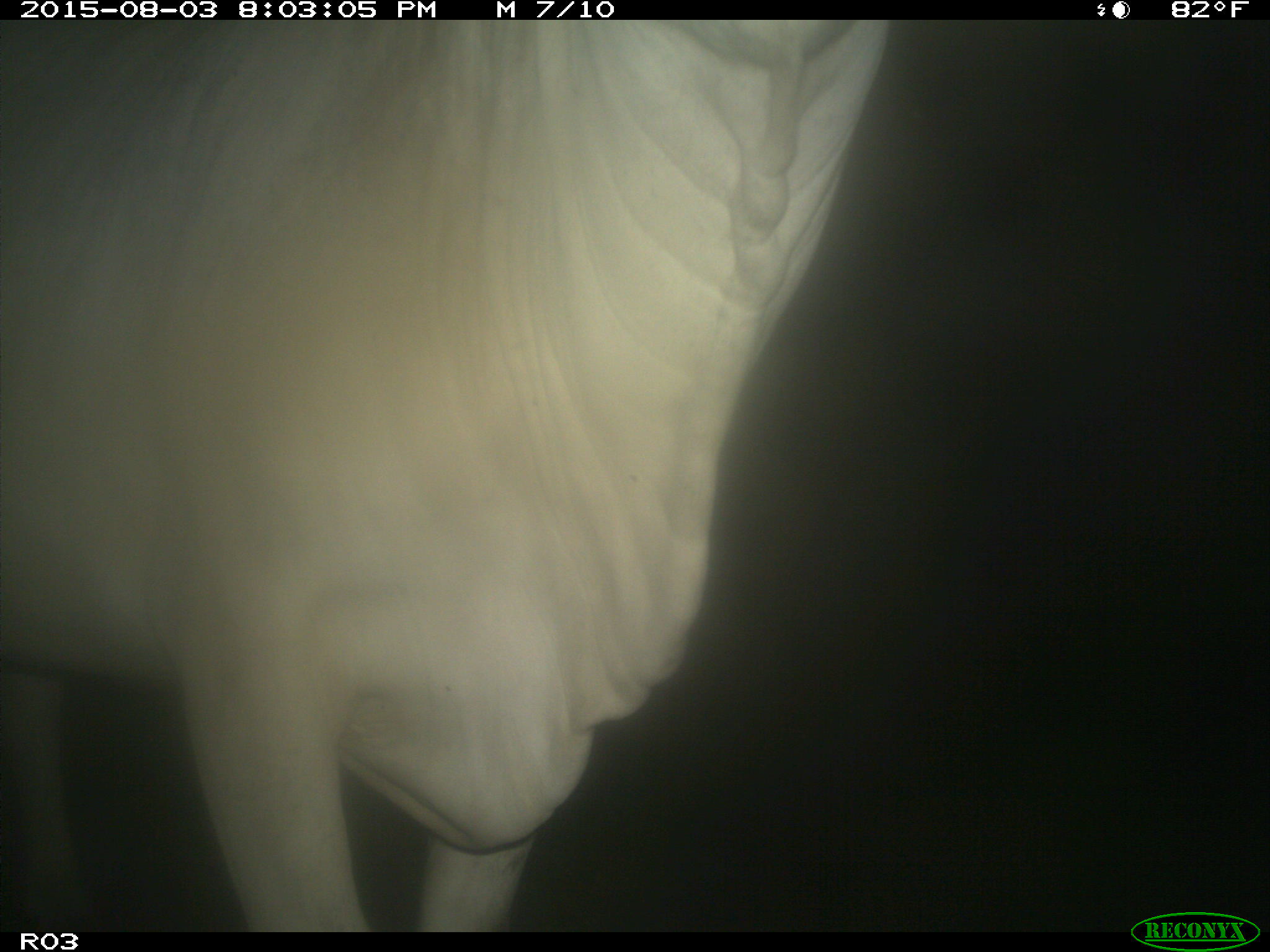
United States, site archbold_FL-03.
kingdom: Animalia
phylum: Chordata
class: Mammalia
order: Artiodactyla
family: Bovidae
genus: Bos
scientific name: Bos taurus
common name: domestic cow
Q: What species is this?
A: Bos taurus (domestic cow).